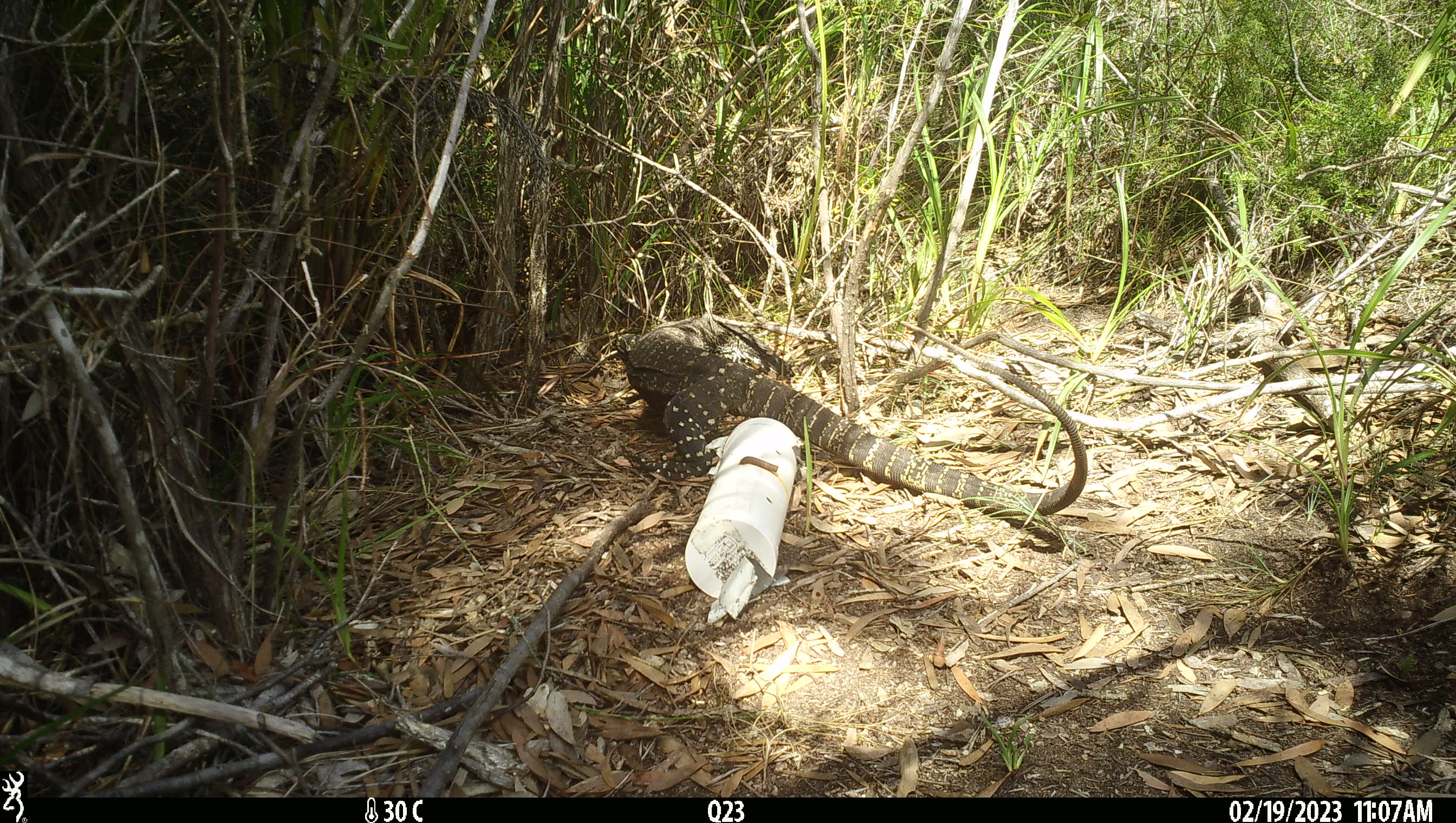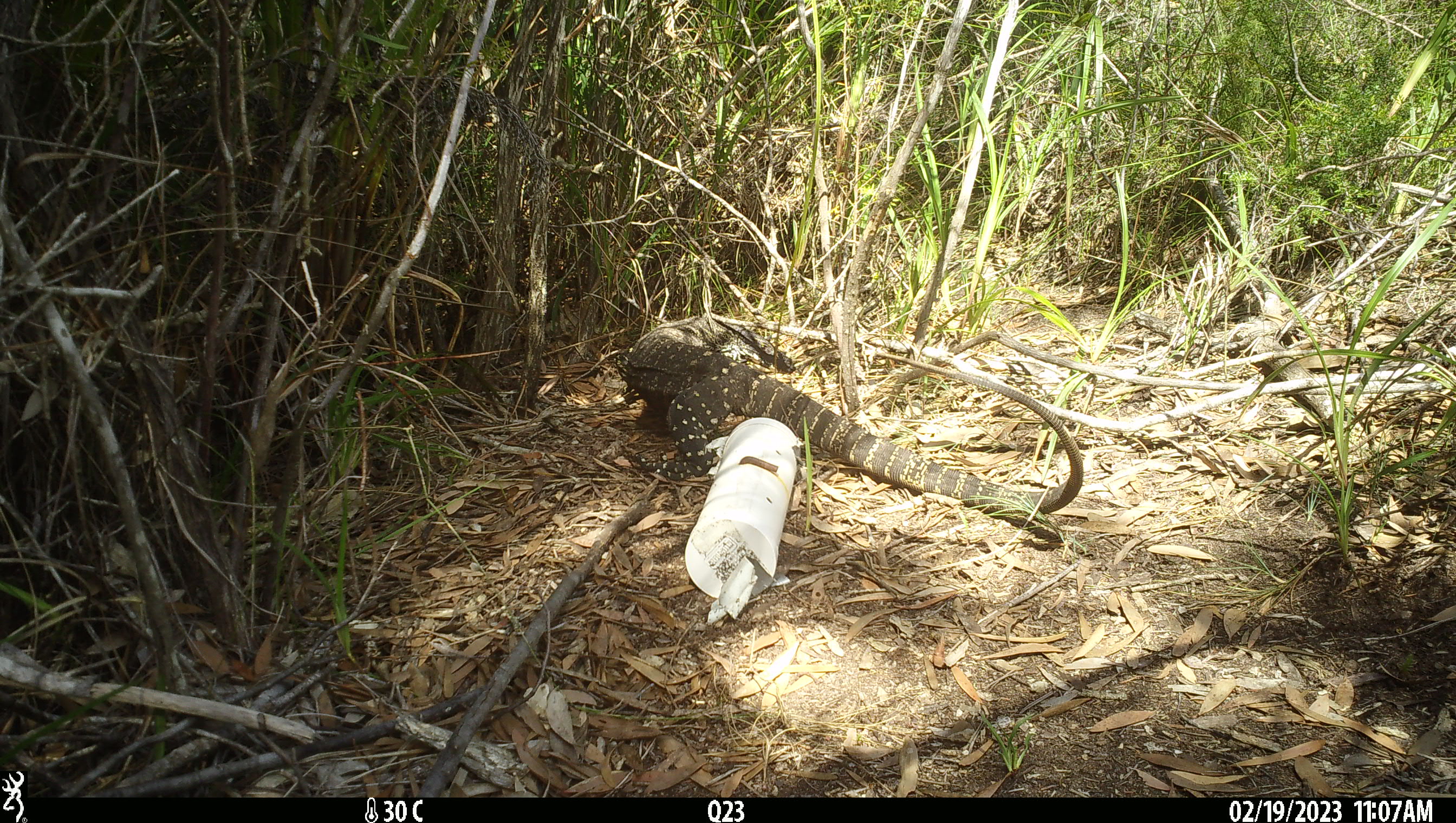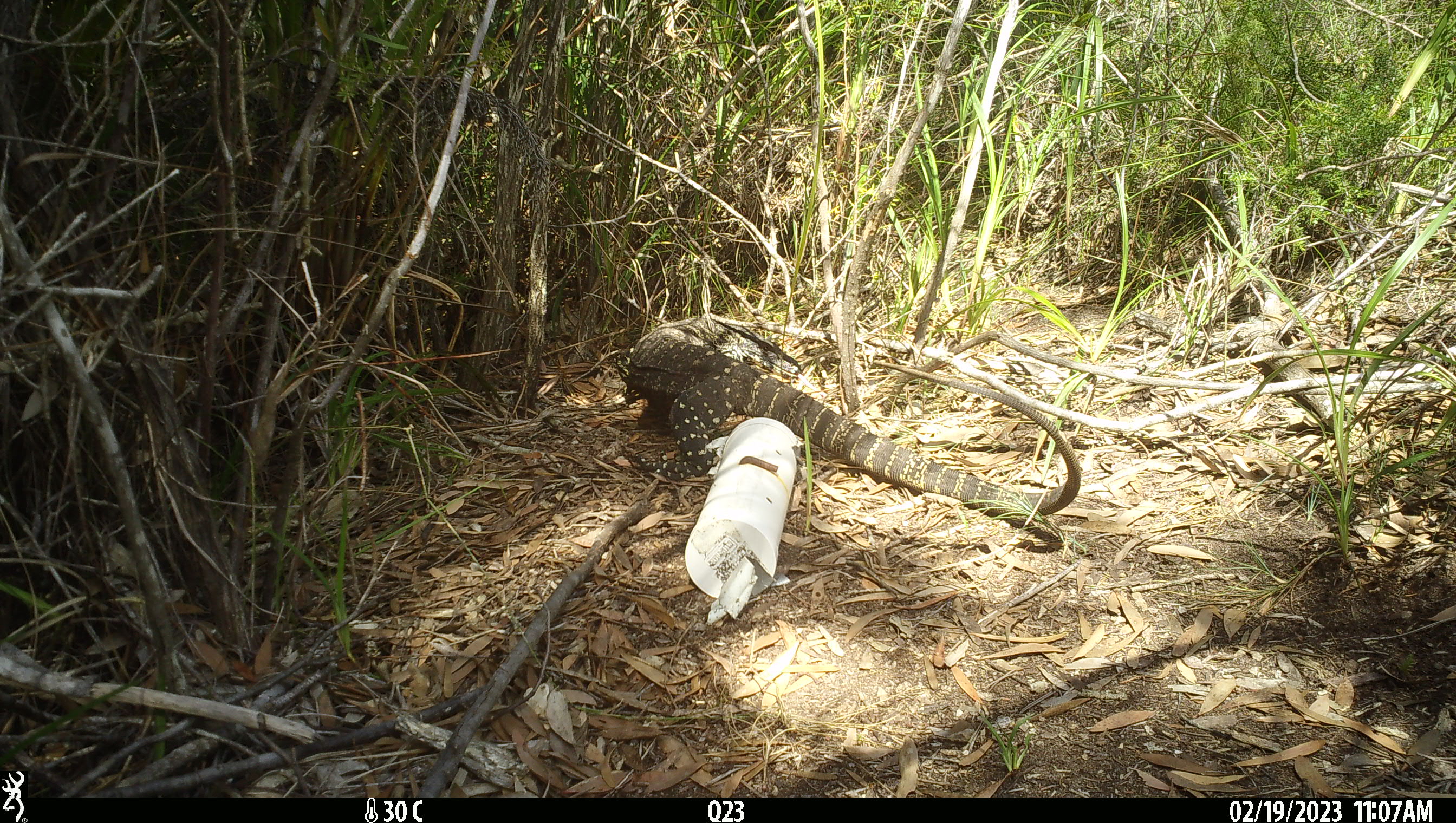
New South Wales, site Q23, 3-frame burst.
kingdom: Animalia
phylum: Chordata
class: Reptilia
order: Squamata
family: Varanidae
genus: Varanus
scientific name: Varanus varius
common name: lace monitor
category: goanna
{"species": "goanna (lace monitor) (Varanus varius)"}